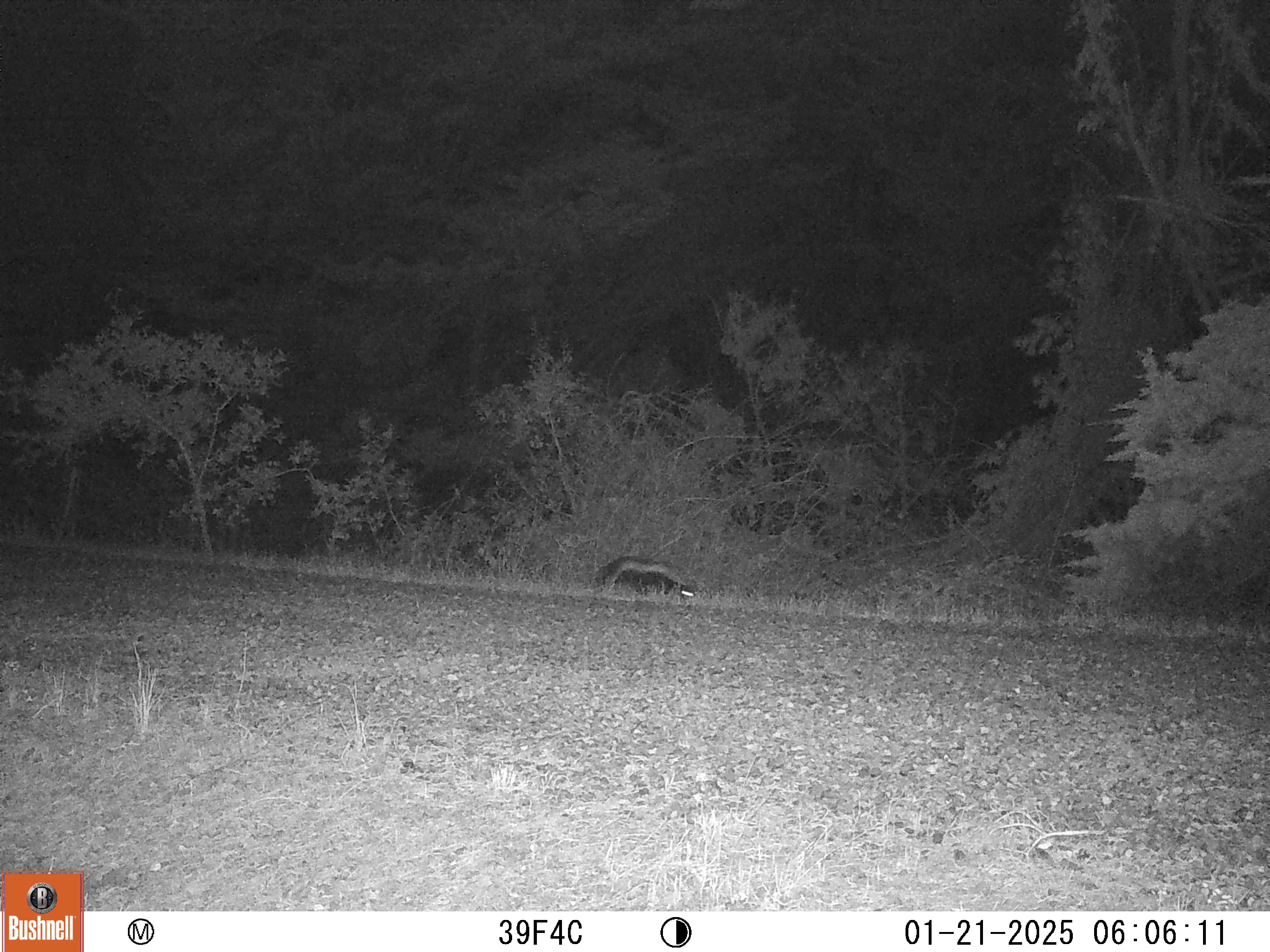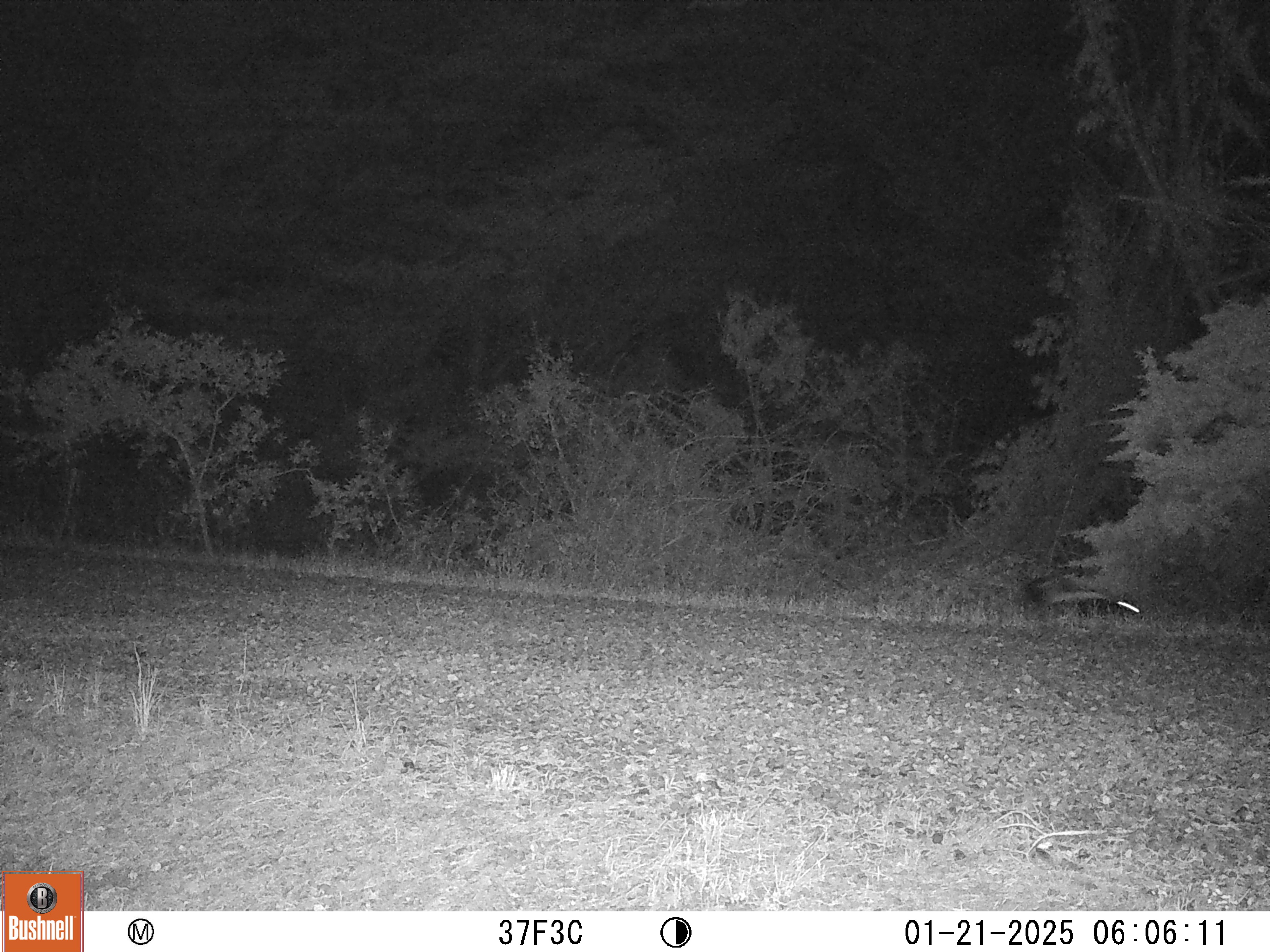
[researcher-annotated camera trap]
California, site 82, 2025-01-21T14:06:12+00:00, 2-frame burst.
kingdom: Animalia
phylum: Chordata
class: Mammalia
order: Carnivora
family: Mephitidae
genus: Mephitis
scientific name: Mephitis mephitis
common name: striped skunk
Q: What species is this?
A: Striped skunk (Mephitis mephitis).